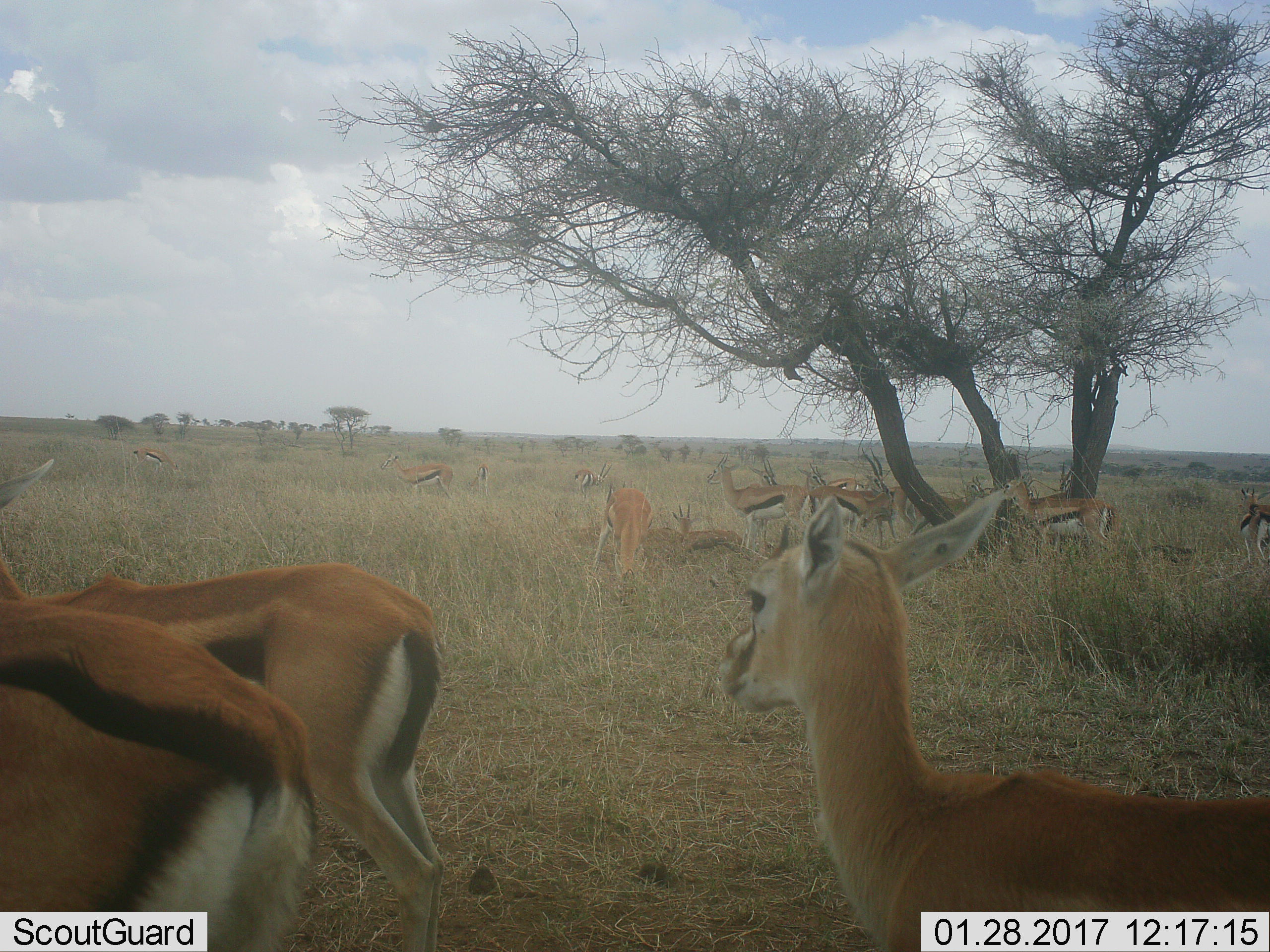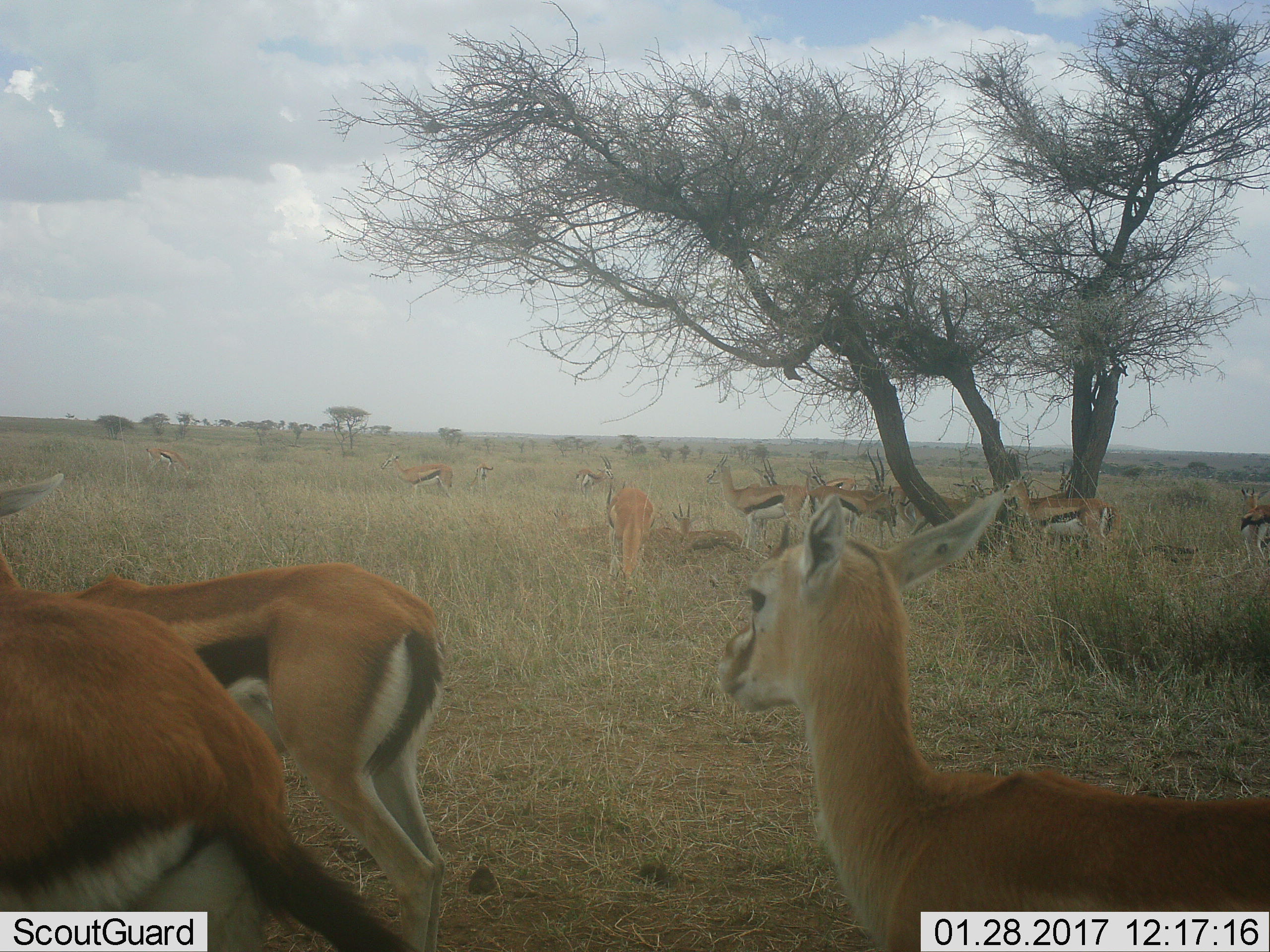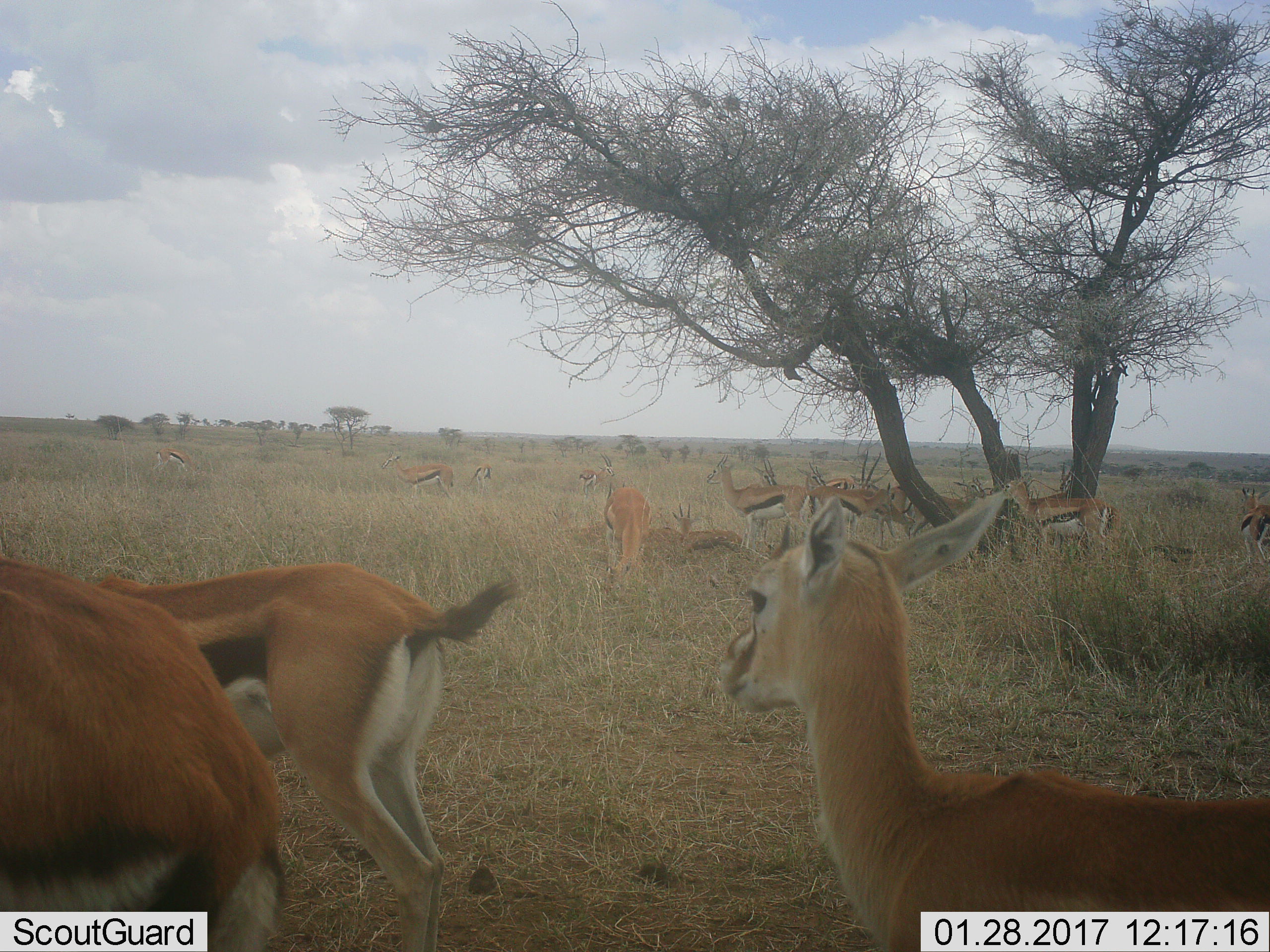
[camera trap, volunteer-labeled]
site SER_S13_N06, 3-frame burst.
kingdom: Animalia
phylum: Chordata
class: Mammalia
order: Artiodactyla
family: Bovidae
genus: Eudorcas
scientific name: Eudorcas thomsonii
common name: thomson's gazelle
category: gazellethomsons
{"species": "gazellethomsons (thomson's gazelle) (Eudorcas thomsonii)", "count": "11-50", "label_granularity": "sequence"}